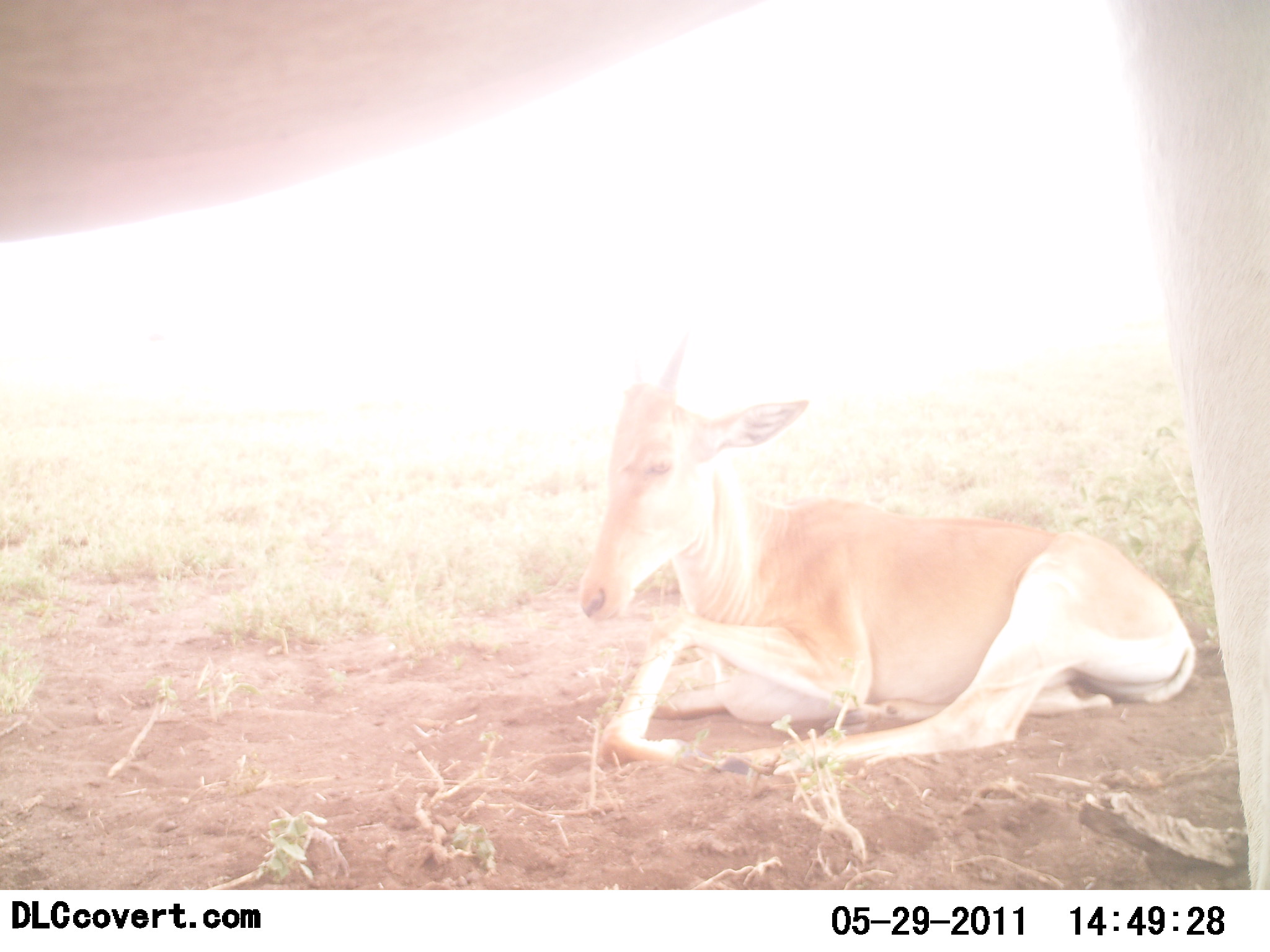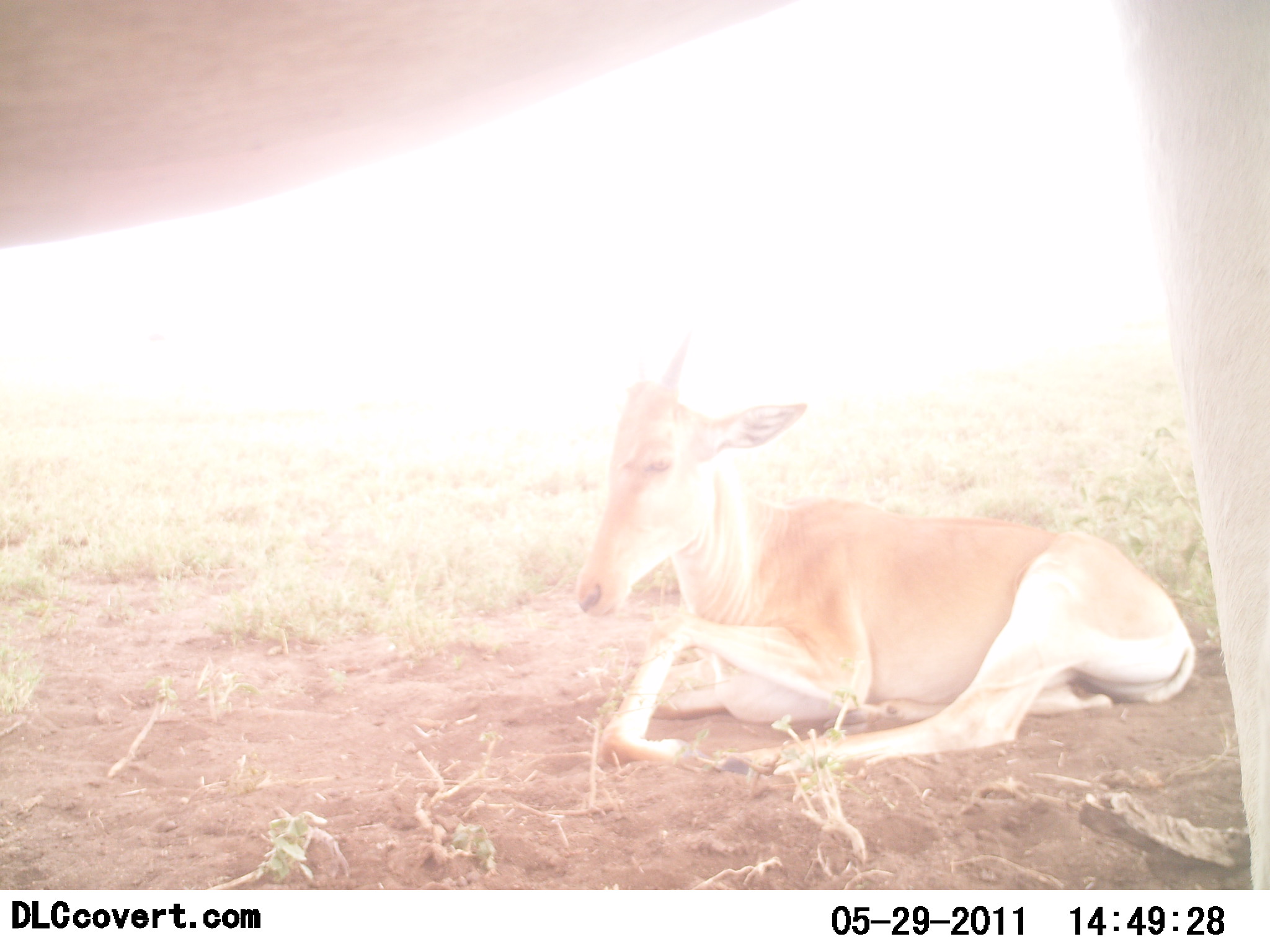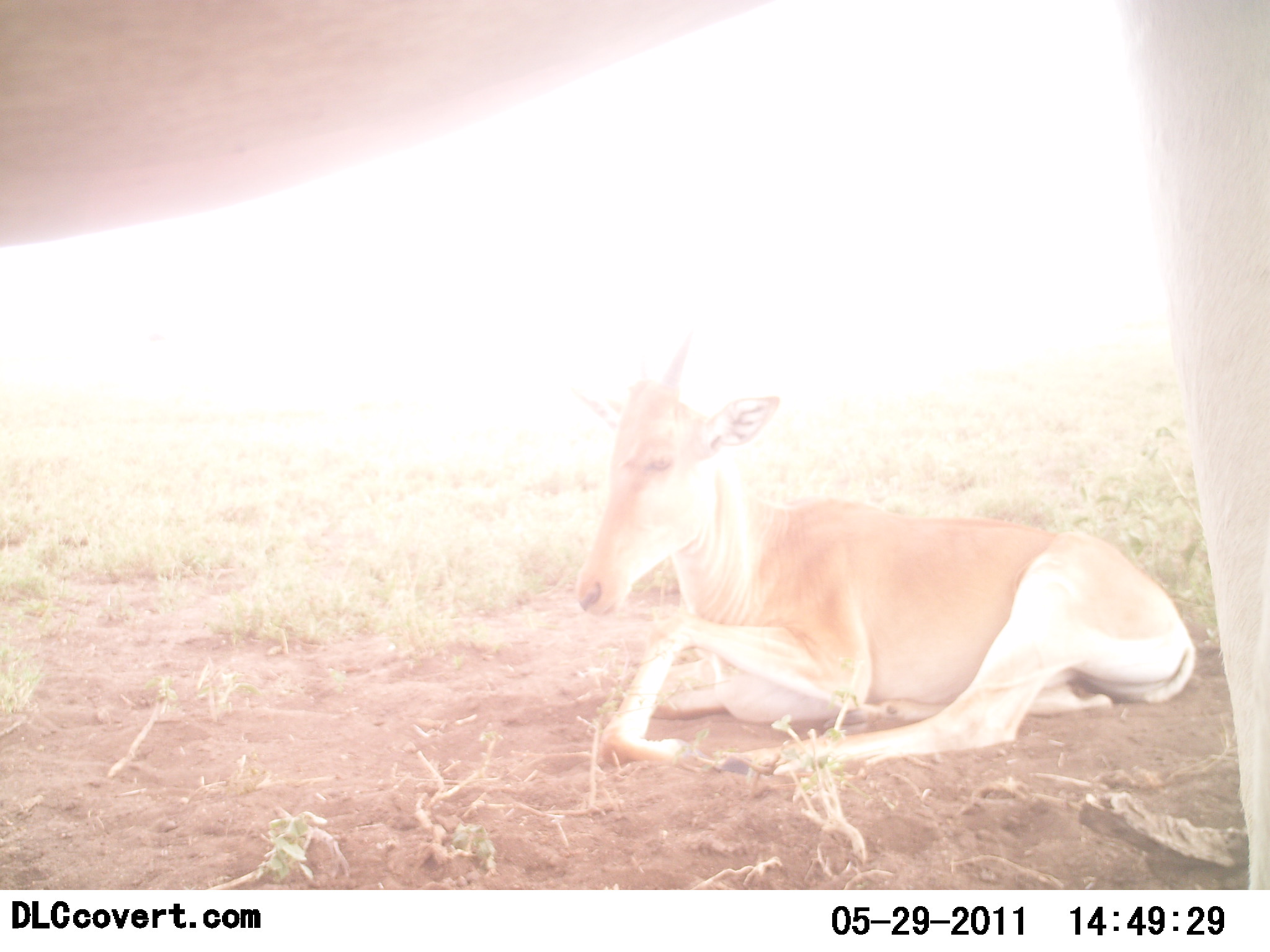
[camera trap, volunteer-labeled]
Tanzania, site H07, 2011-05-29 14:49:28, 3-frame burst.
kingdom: Animalia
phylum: Chordata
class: Mammalia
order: Artiodactyla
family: Bovidae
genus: Alcelaphus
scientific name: Alcelaphus buselaphus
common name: hartebeest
Hartebeest (Alcelaphus buselaphus), count 2. Behavior (volunteer vote fractions): standing 73%, resting 100%, moving 0%, interacting 0%. Young present (vote fraction): 100%. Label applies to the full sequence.